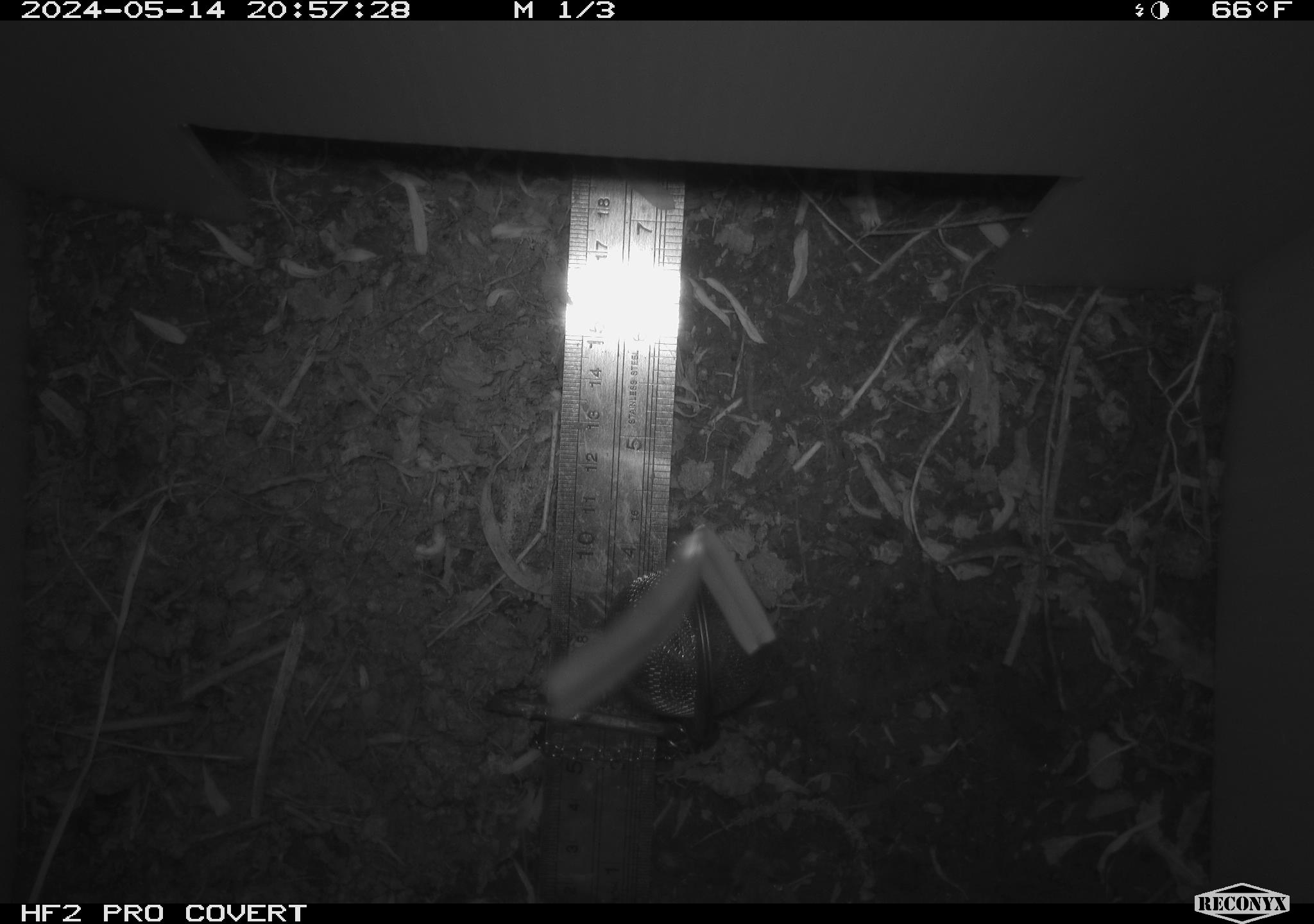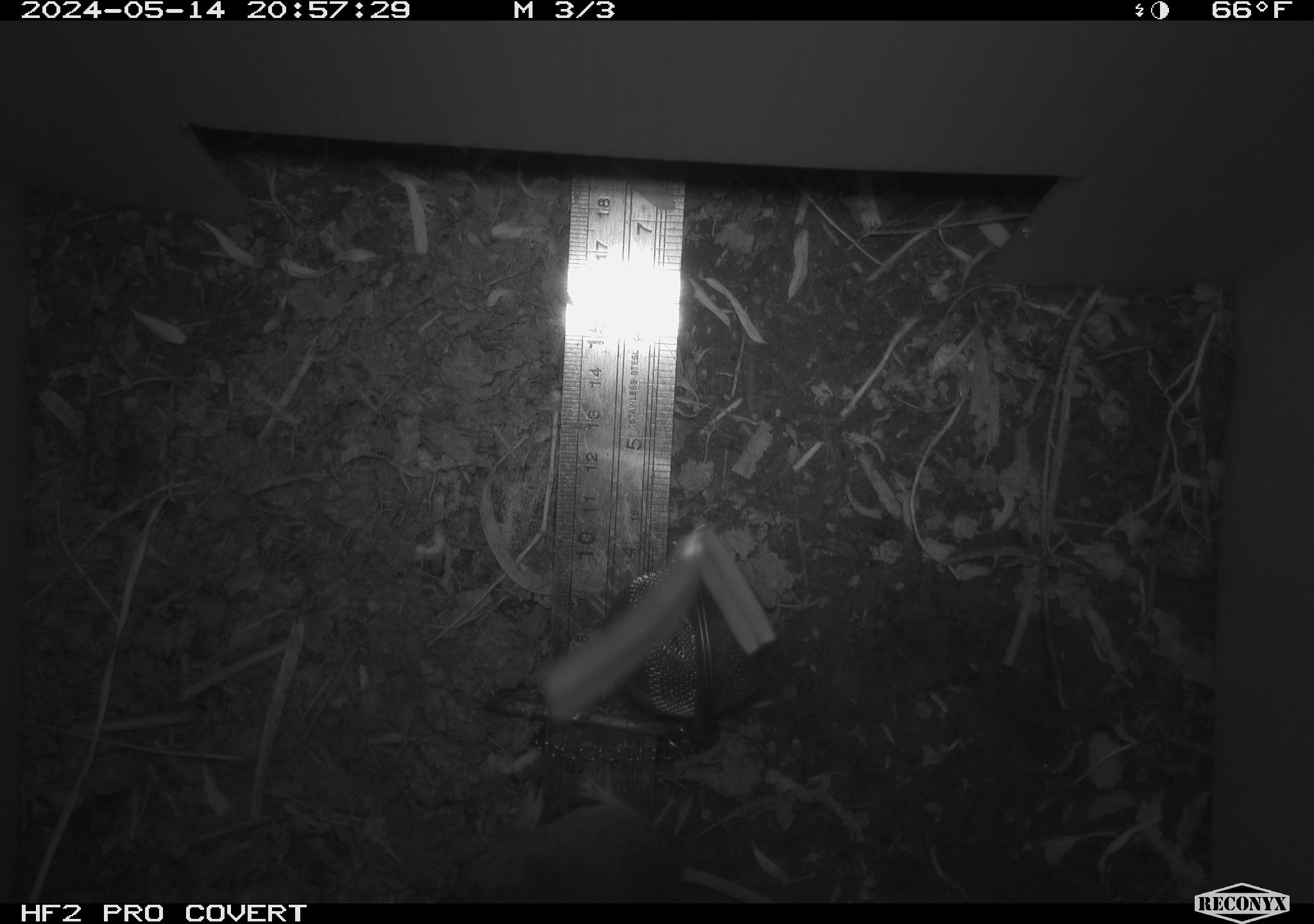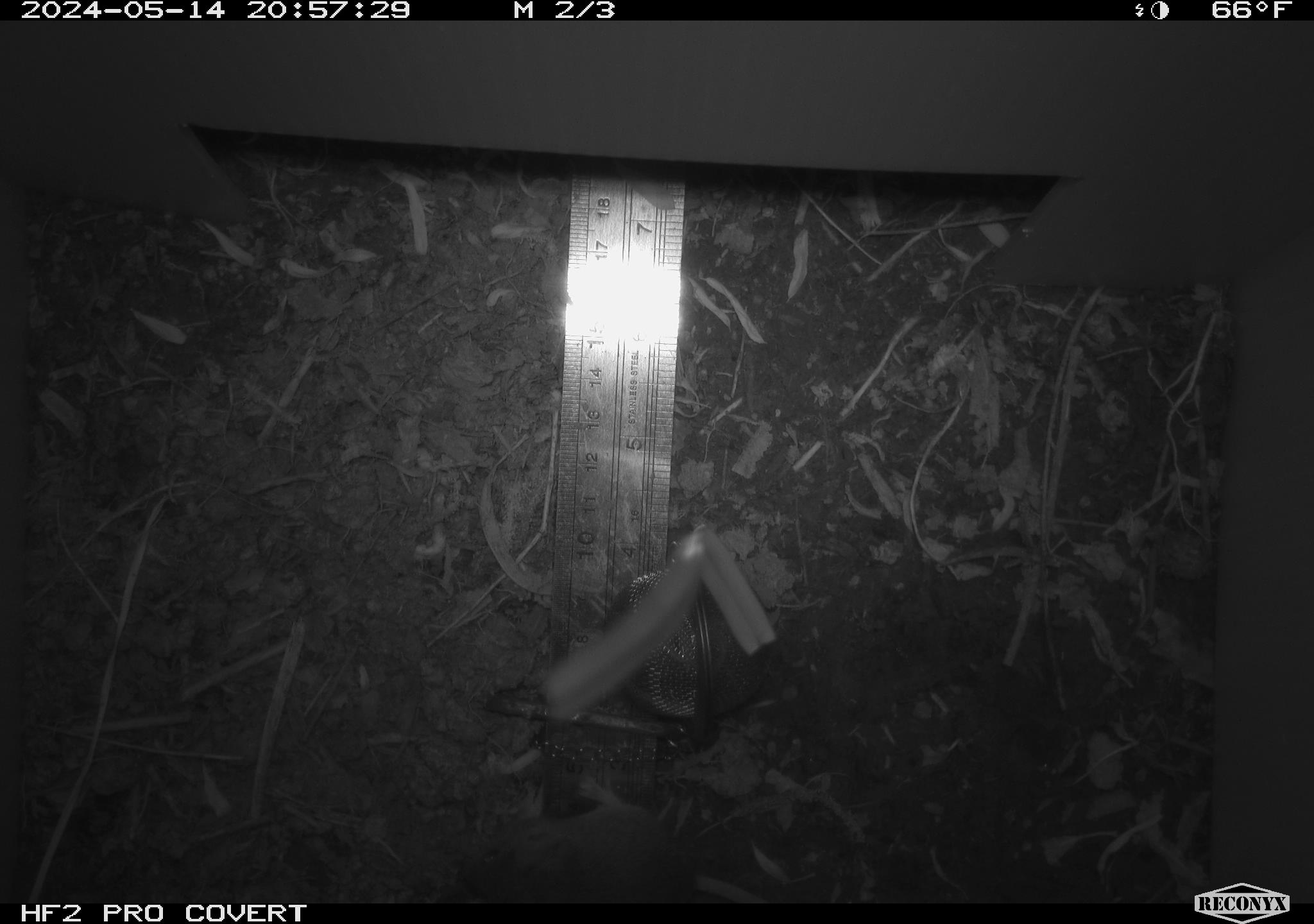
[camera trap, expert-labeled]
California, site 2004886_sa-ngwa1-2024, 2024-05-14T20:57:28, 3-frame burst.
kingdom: Animalia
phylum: Chordata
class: Mammalia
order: Rodentia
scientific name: Rodentia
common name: mouse species